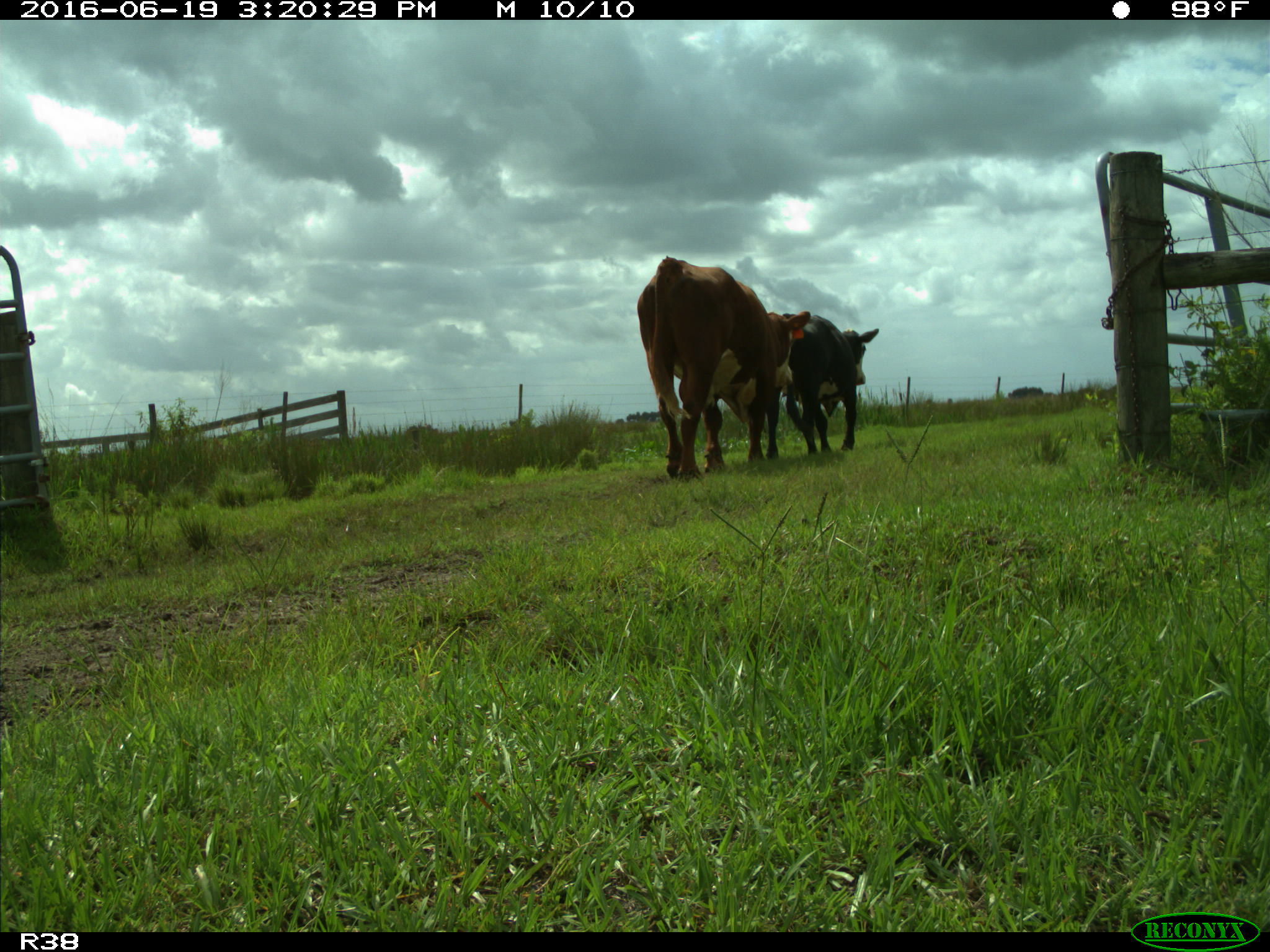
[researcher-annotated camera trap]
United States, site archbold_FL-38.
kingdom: Animalia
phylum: Chordata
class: Mammalia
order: Artiodactyla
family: Bovidae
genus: Bos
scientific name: Bos taurus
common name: domestic cow